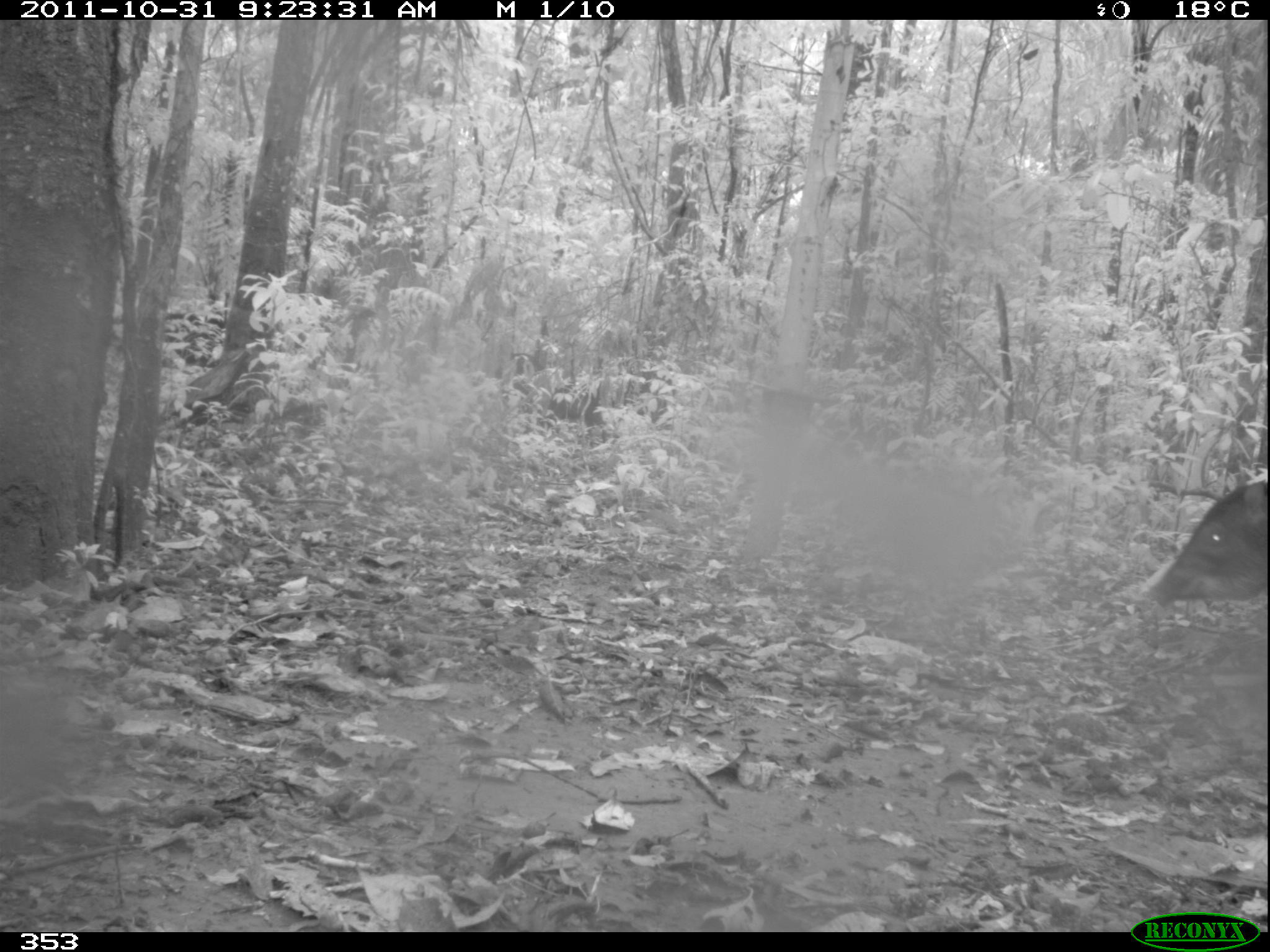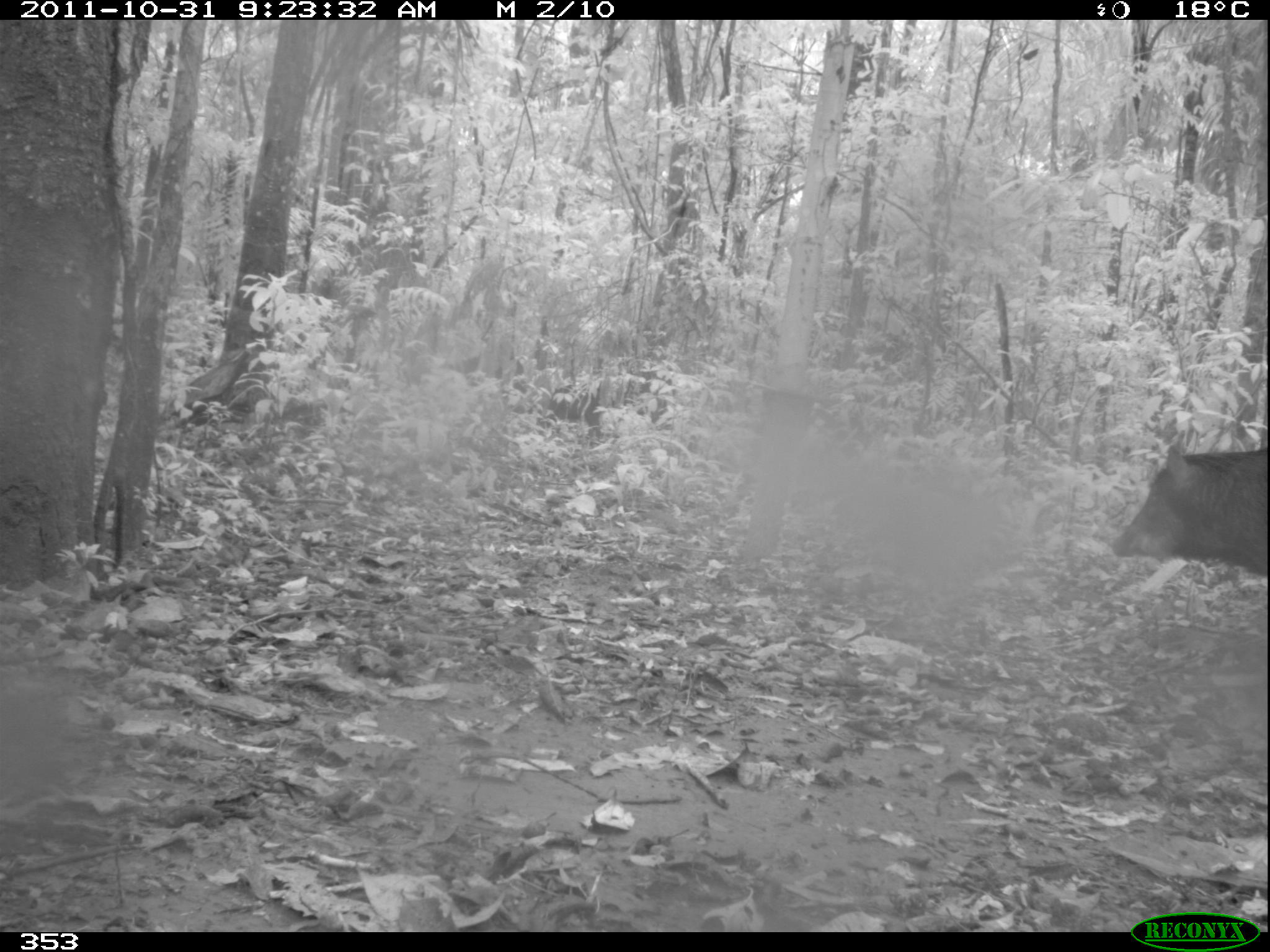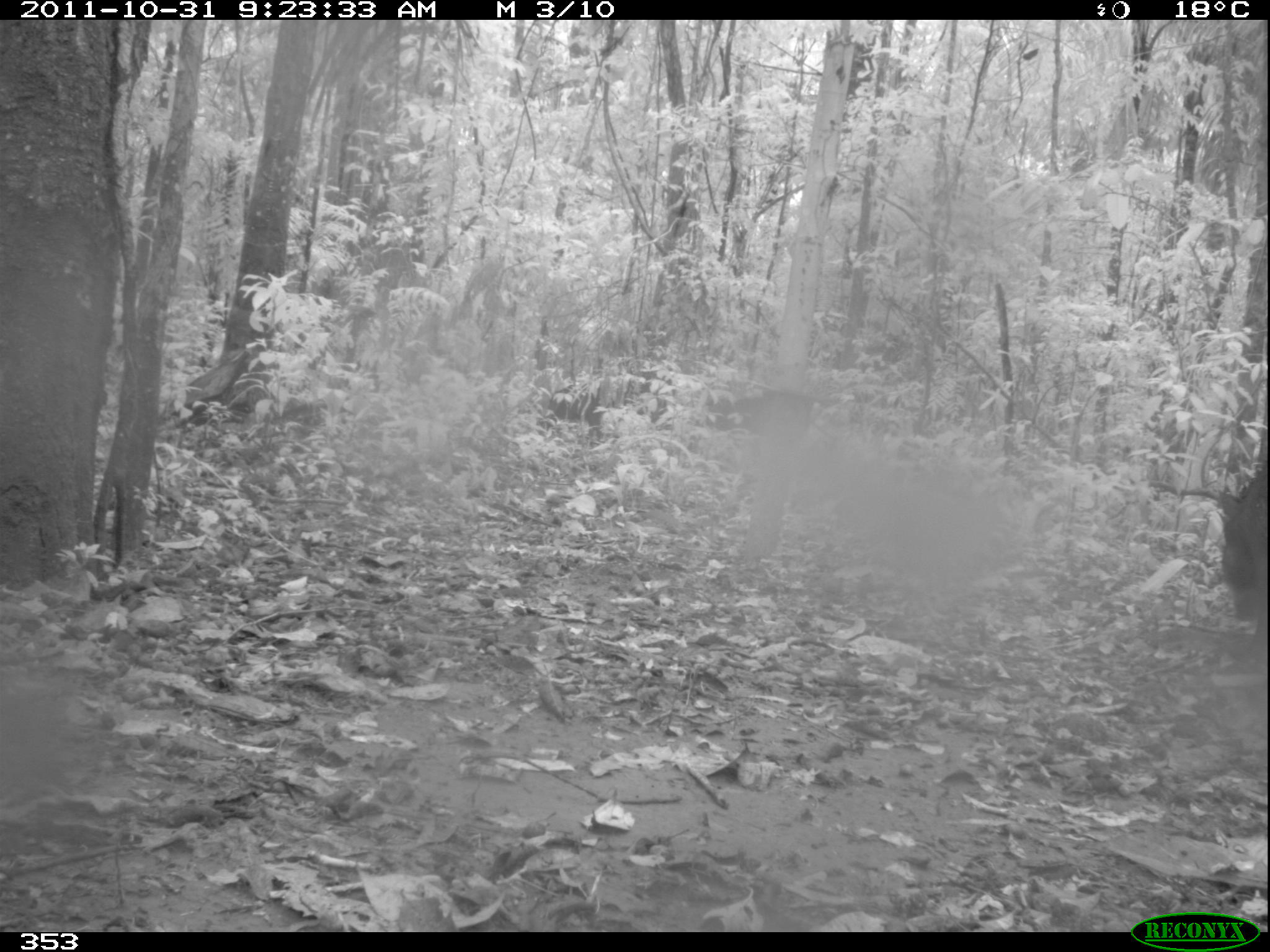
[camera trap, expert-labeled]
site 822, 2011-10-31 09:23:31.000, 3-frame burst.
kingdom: Animalia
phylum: Chordata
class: Mammalia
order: Artiodactyla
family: Tayassuidae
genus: Tayassu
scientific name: Tayassu pecari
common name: white-lipped peccary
Tayassu pecari (white-lipped peccary).